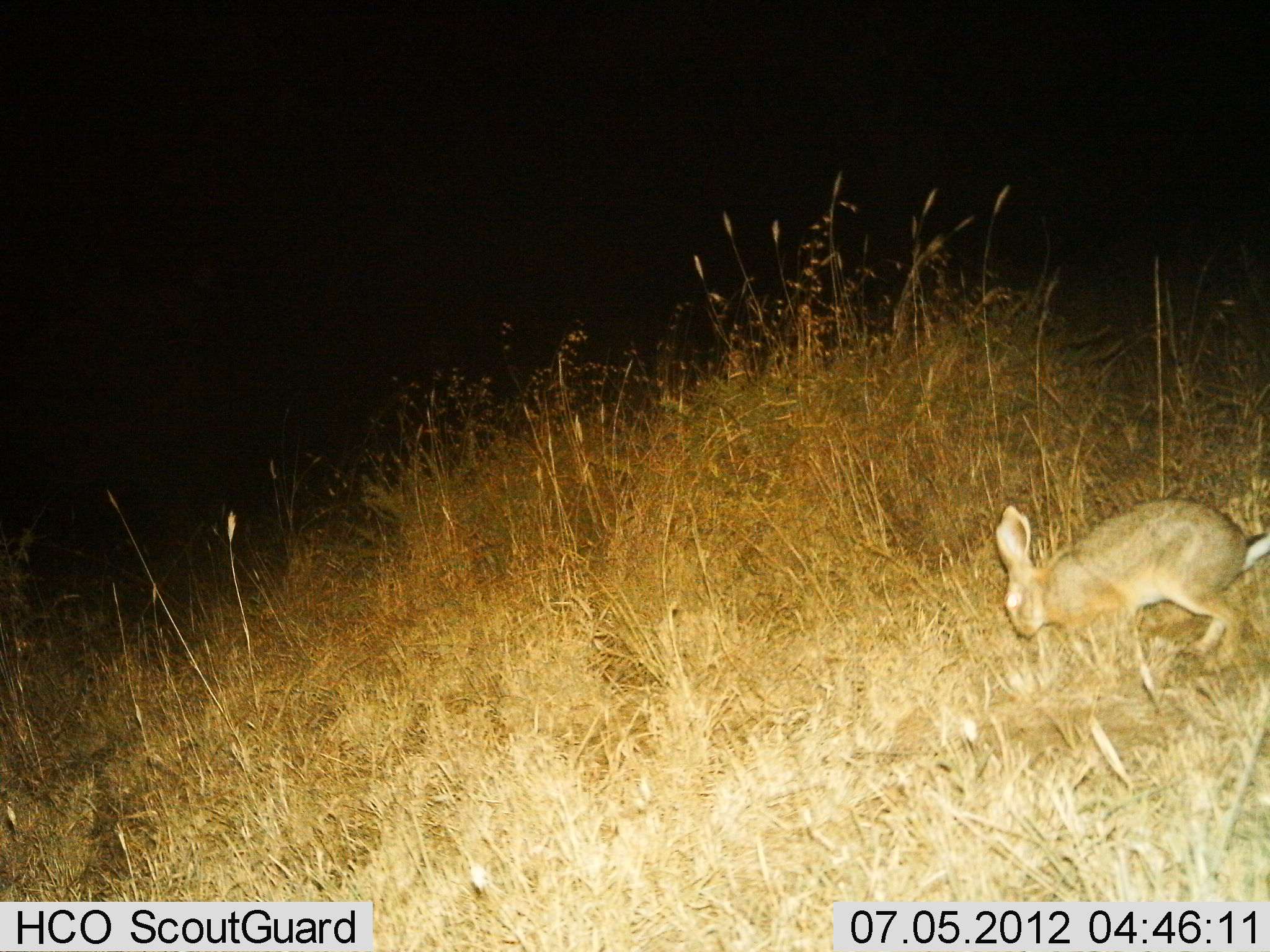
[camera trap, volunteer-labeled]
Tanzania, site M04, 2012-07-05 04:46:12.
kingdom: Animalia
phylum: Chordata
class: Mammalia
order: Lagomorpha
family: Leporidae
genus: Lepus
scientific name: Lepus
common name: hare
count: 1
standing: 10%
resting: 0%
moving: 70%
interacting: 0%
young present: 0%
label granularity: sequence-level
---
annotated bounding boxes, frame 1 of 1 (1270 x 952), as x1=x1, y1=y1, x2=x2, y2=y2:
animal: x1=996, y1=496, x2=1268, y2=660